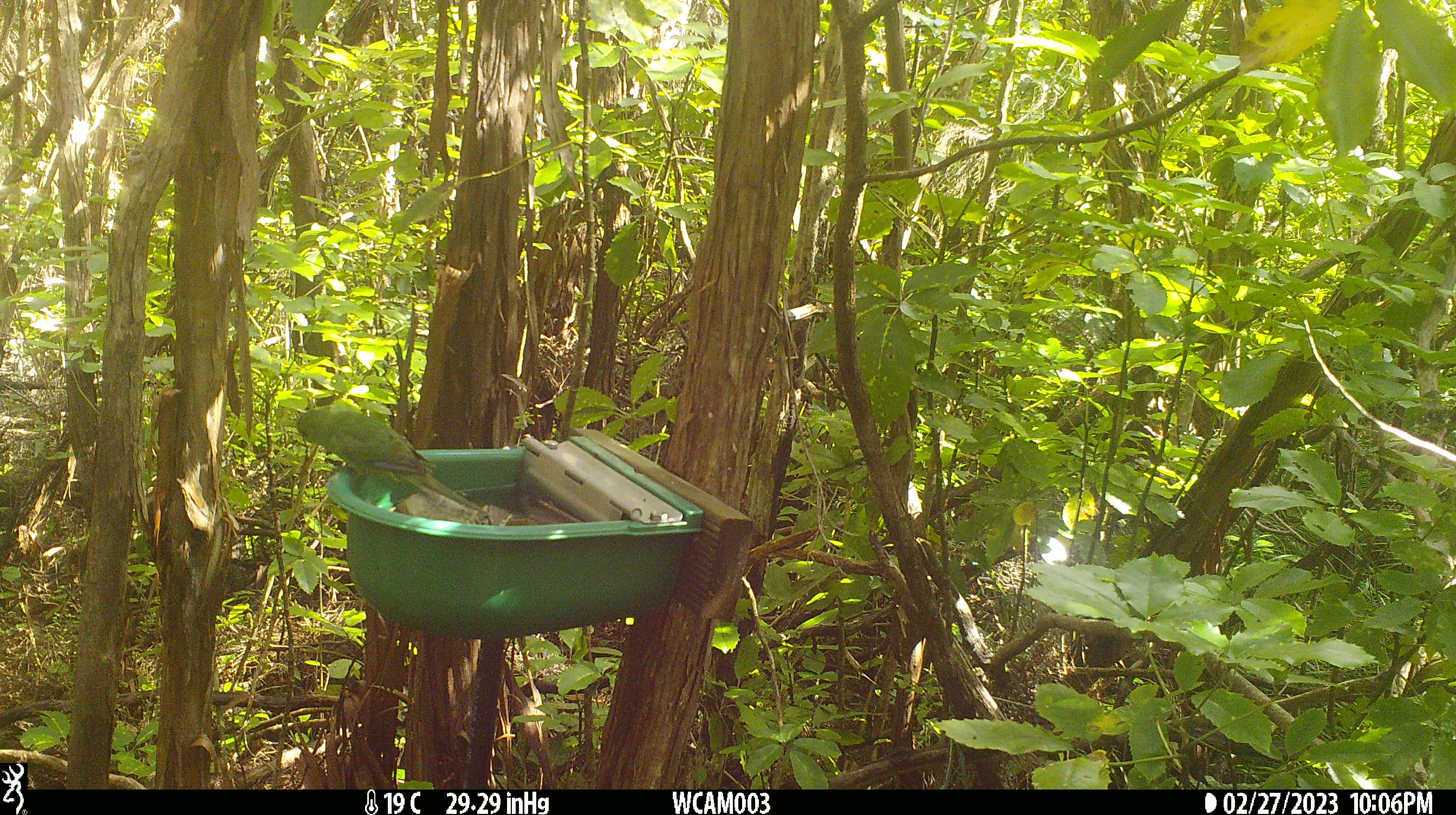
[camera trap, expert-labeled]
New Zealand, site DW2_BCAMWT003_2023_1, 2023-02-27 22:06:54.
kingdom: Animalia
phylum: Chordata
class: Aves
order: Psittaciformes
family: Psittaculidae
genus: Cyanoramphus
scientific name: Cyanoramphus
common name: parakeet